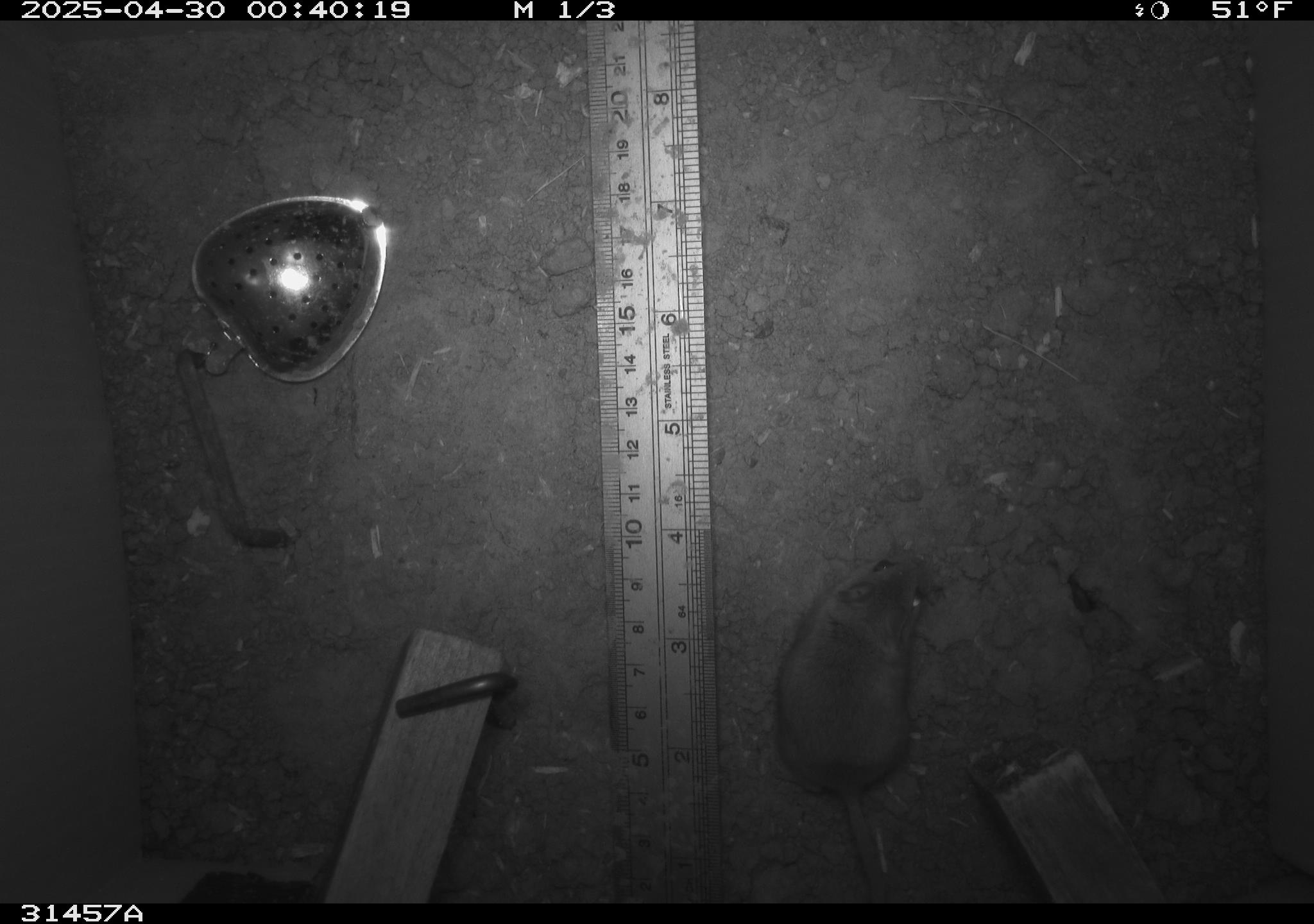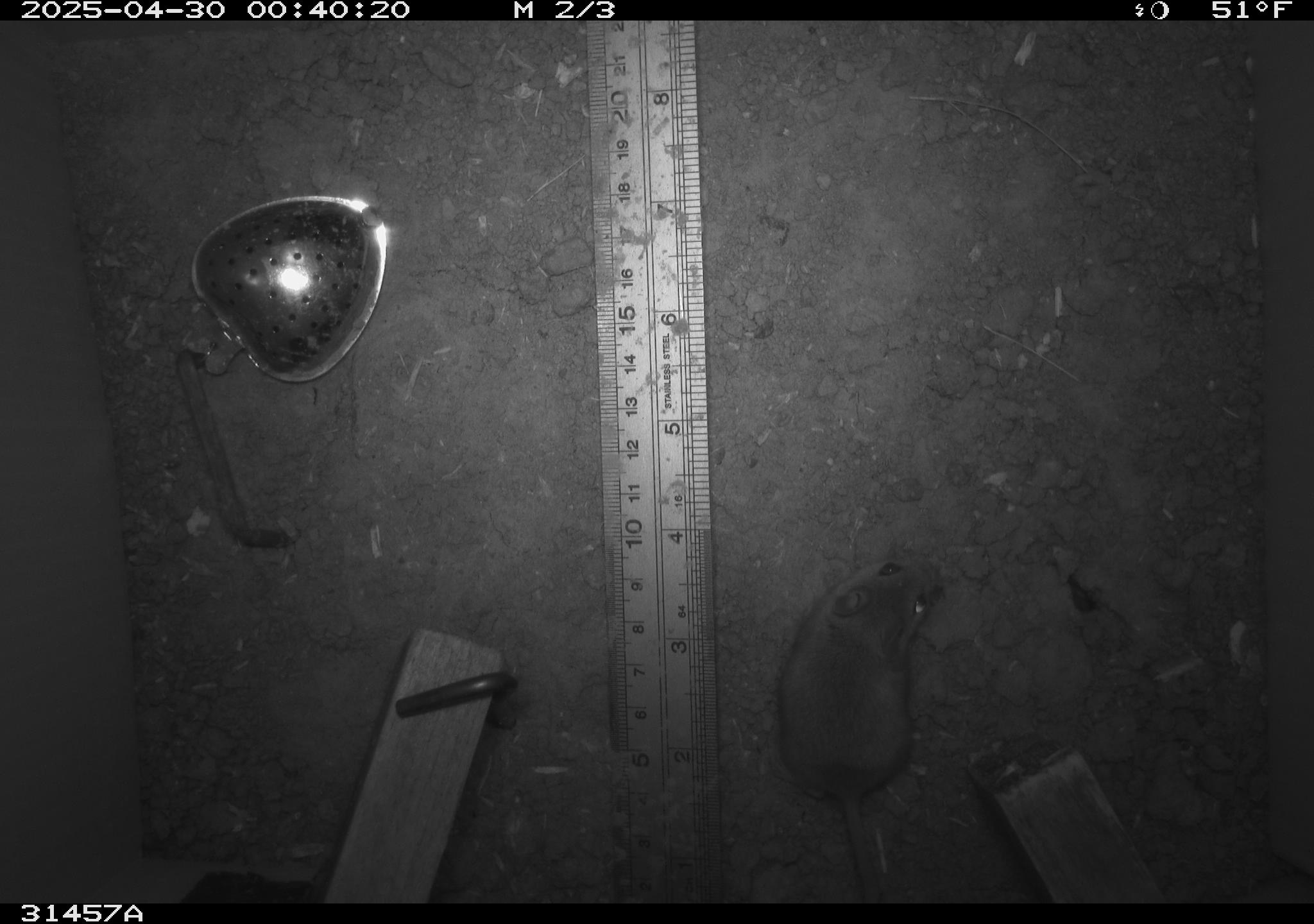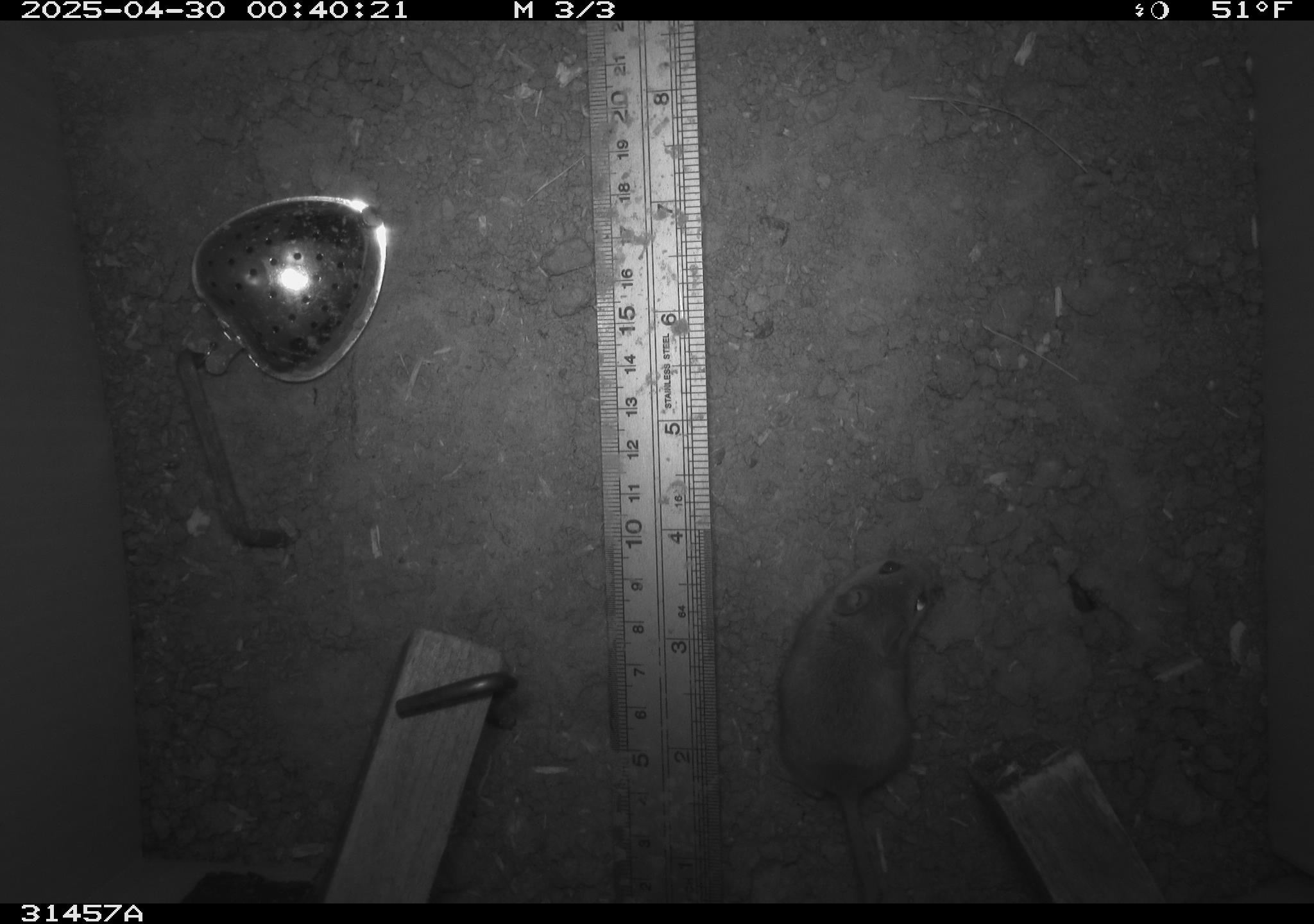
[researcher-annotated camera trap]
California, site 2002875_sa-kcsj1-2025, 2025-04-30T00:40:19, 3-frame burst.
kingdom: Animalia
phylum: Chordata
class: Mammalia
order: Rodentia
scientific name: Rodentia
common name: rodent